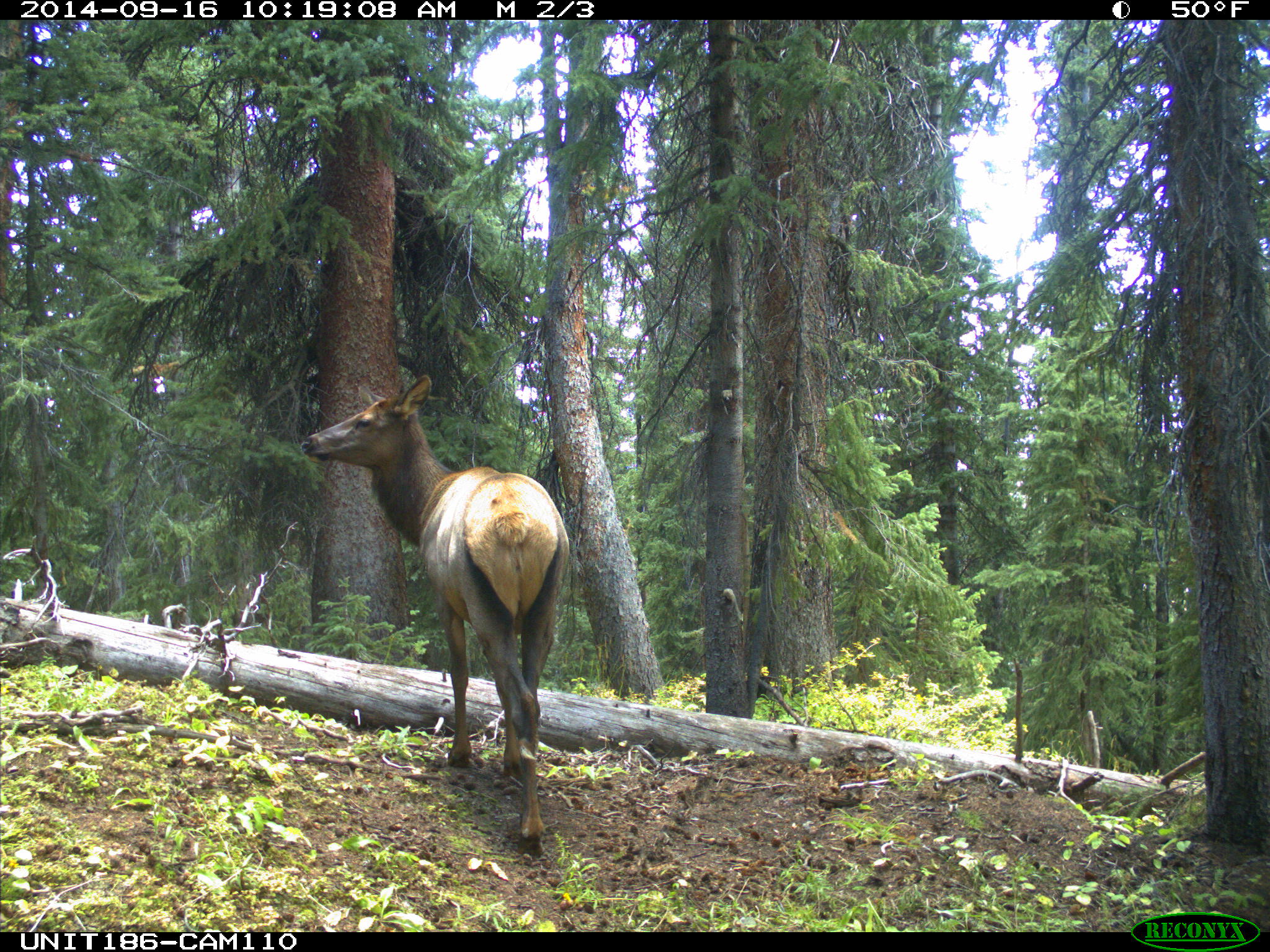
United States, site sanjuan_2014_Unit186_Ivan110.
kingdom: Animalia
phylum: Chordata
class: Mammalia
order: Artiodactyla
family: Cervidae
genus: Cervus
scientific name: Cervus elaphus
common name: red deer